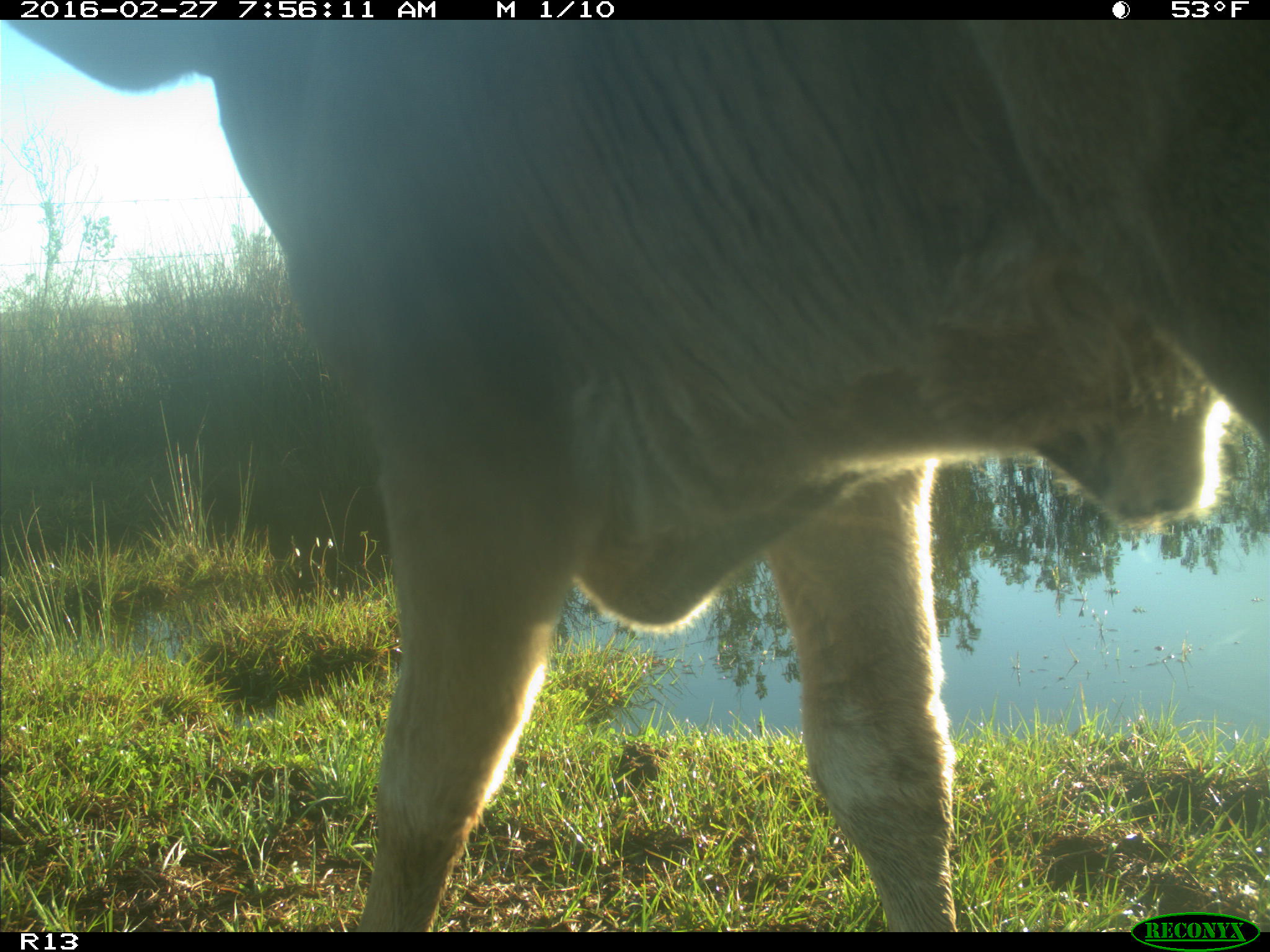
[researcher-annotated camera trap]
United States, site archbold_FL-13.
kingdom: Animalia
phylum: Chordata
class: Mammalia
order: Artiodactyla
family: Bovidae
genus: Bos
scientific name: Bos taurus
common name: domestic cow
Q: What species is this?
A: Bos taurus (domestic cow).